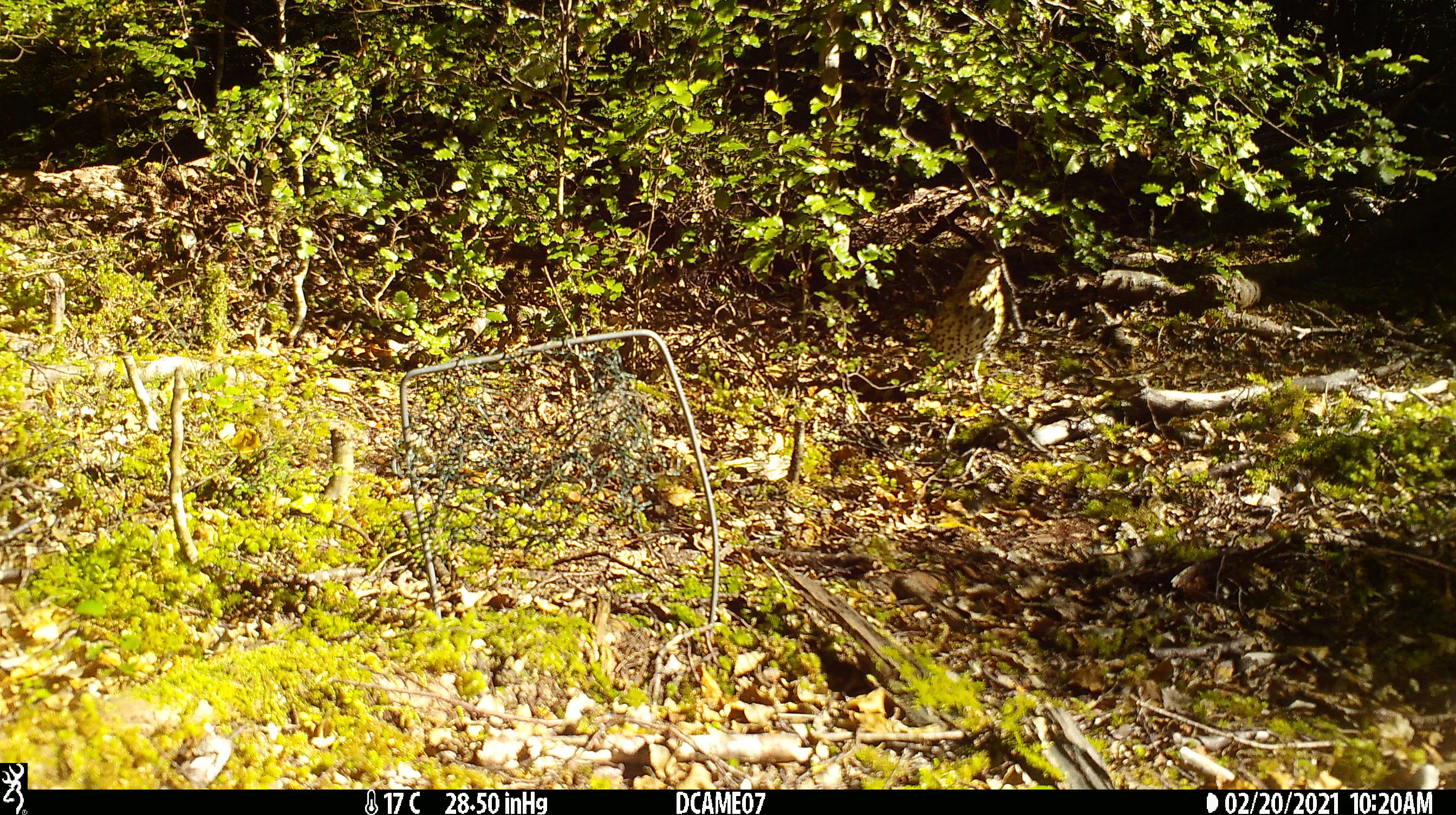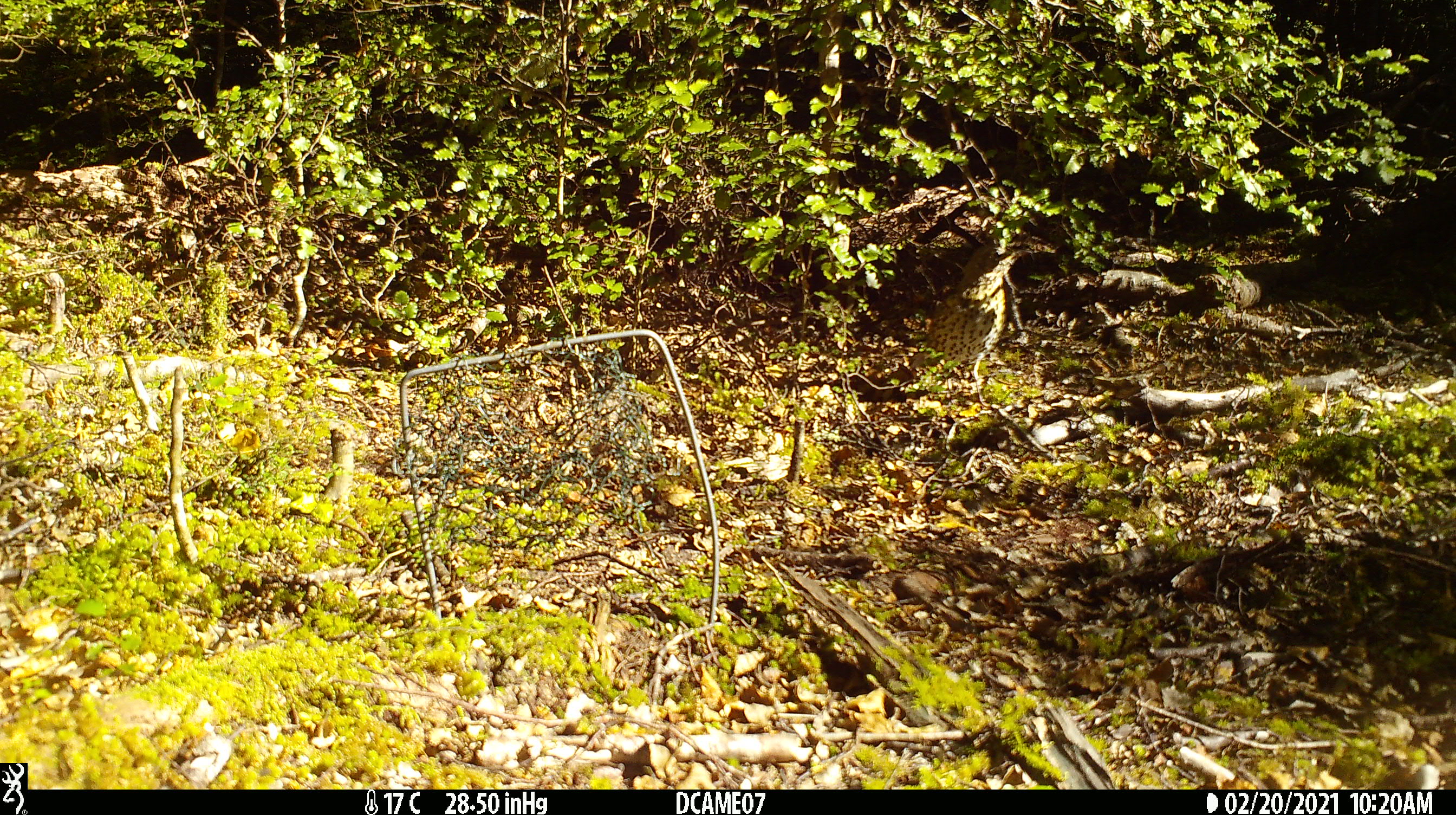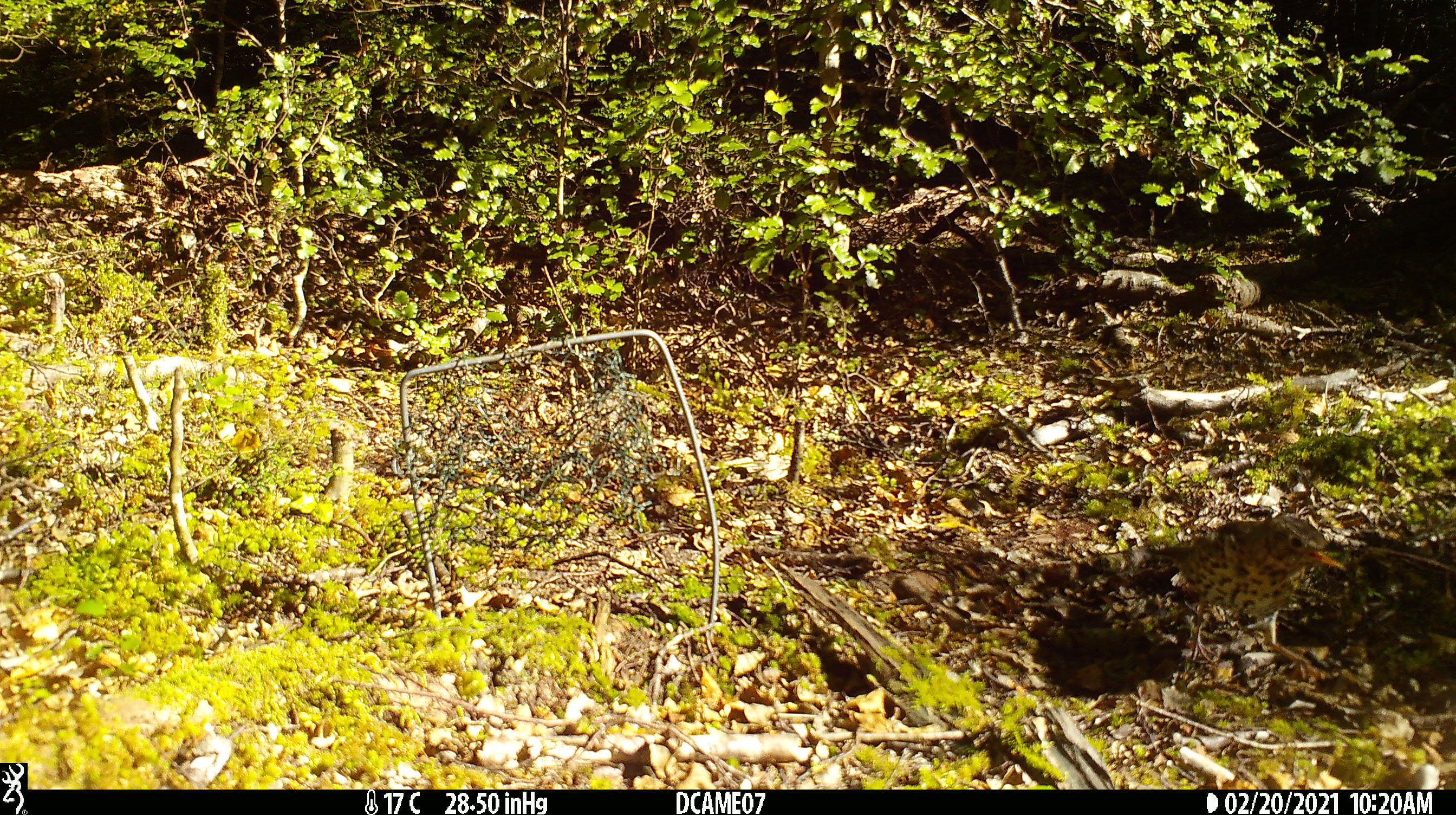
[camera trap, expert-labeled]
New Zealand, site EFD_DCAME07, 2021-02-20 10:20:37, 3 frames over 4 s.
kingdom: Animalia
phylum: Chordata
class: Aves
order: Passeriformes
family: Turdidae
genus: Turdus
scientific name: Turdus philomelos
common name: song thrush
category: thrush